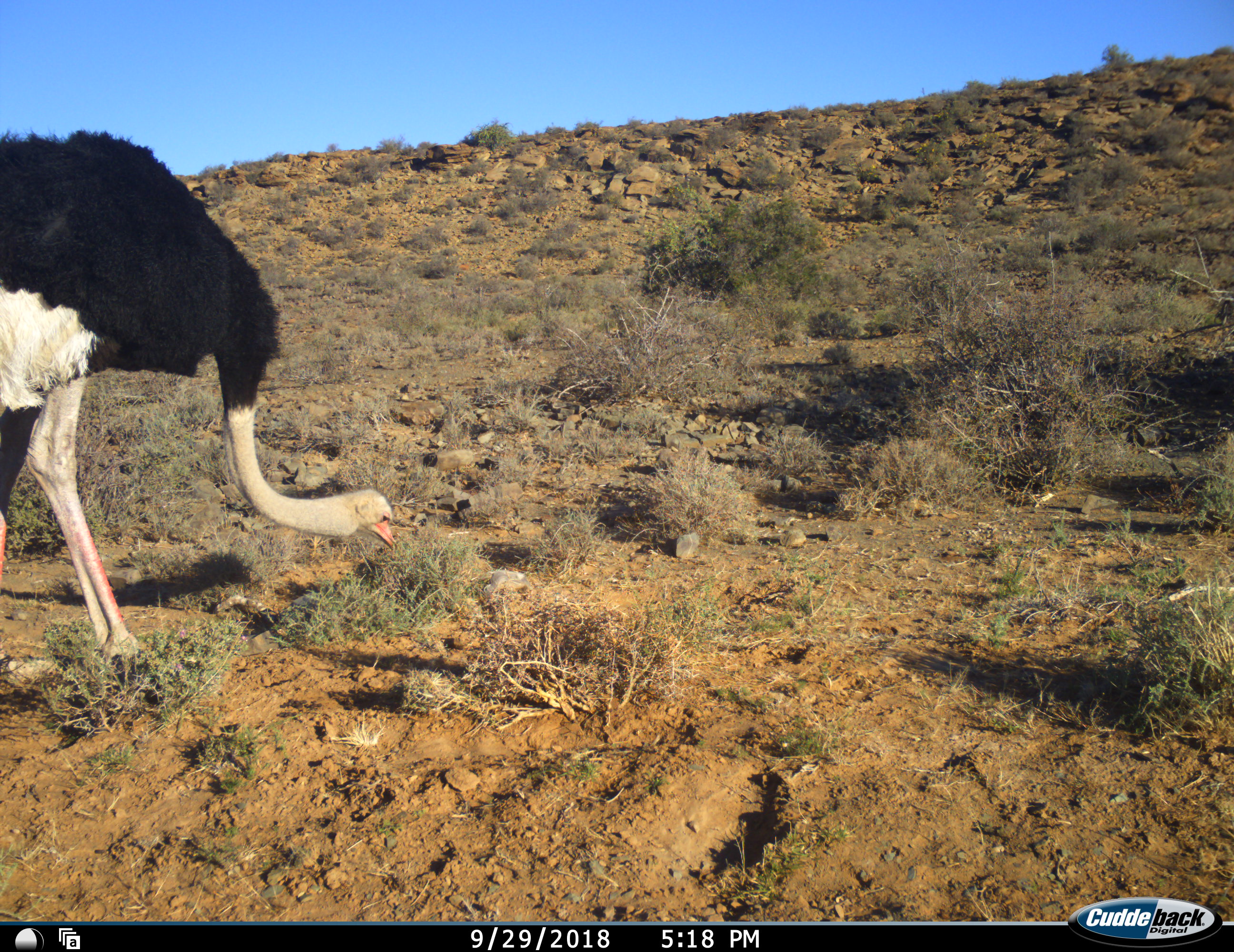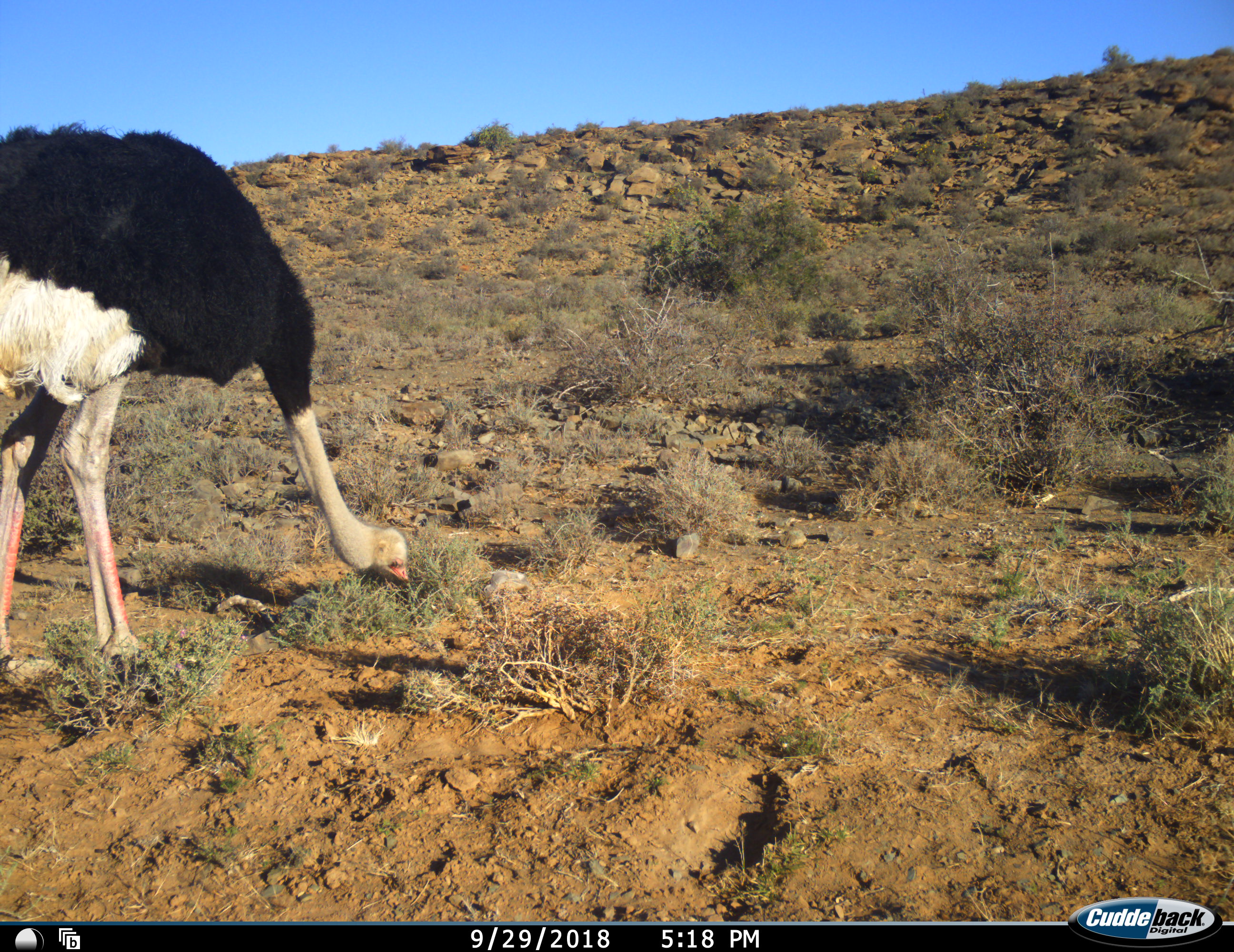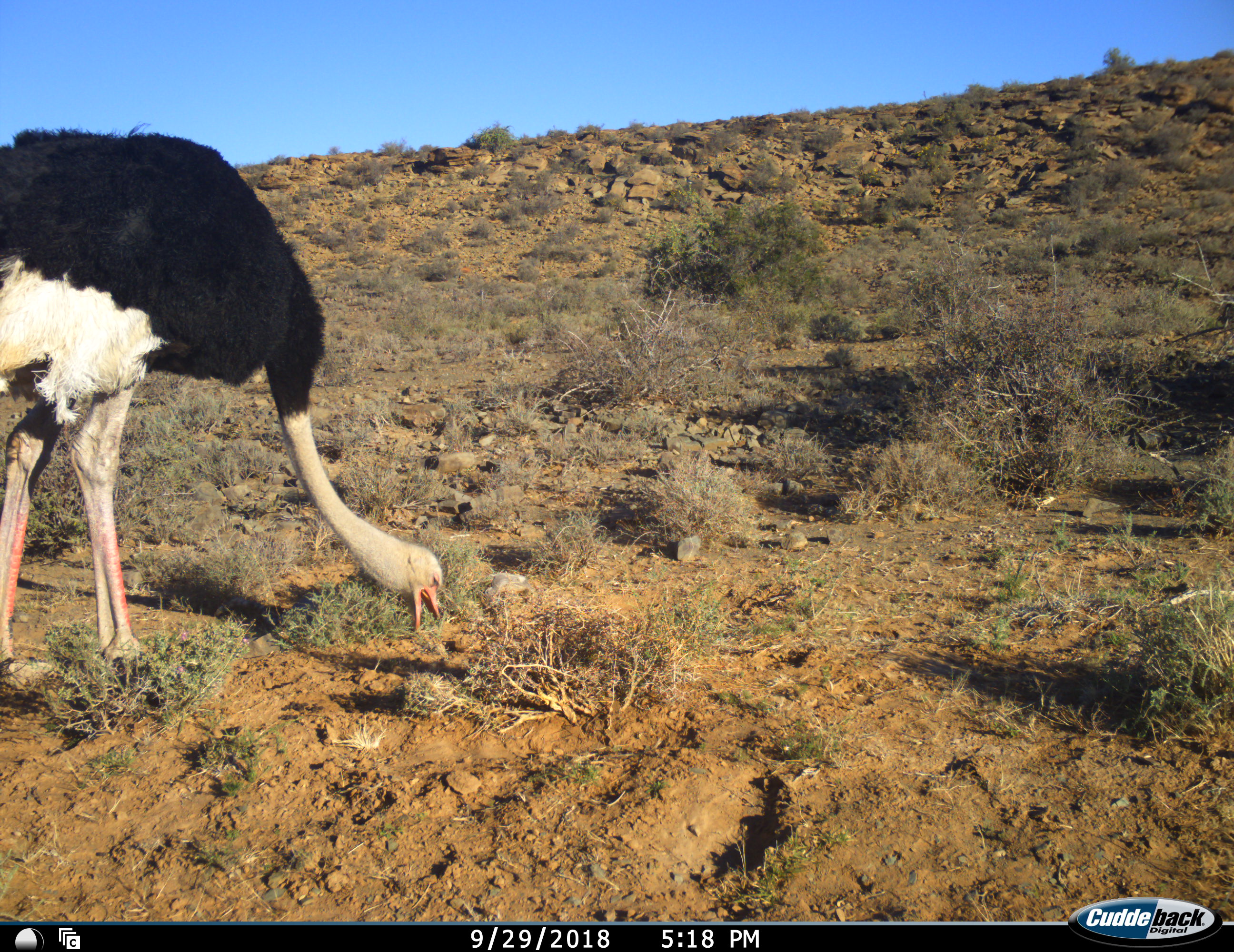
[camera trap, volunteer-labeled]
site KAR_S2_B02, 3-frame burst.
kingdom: Animalia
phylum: Chordata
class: Aves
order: Struthioniformes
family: Struthionidae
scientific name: Struthionidae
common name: ostrich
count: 1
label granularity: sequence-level